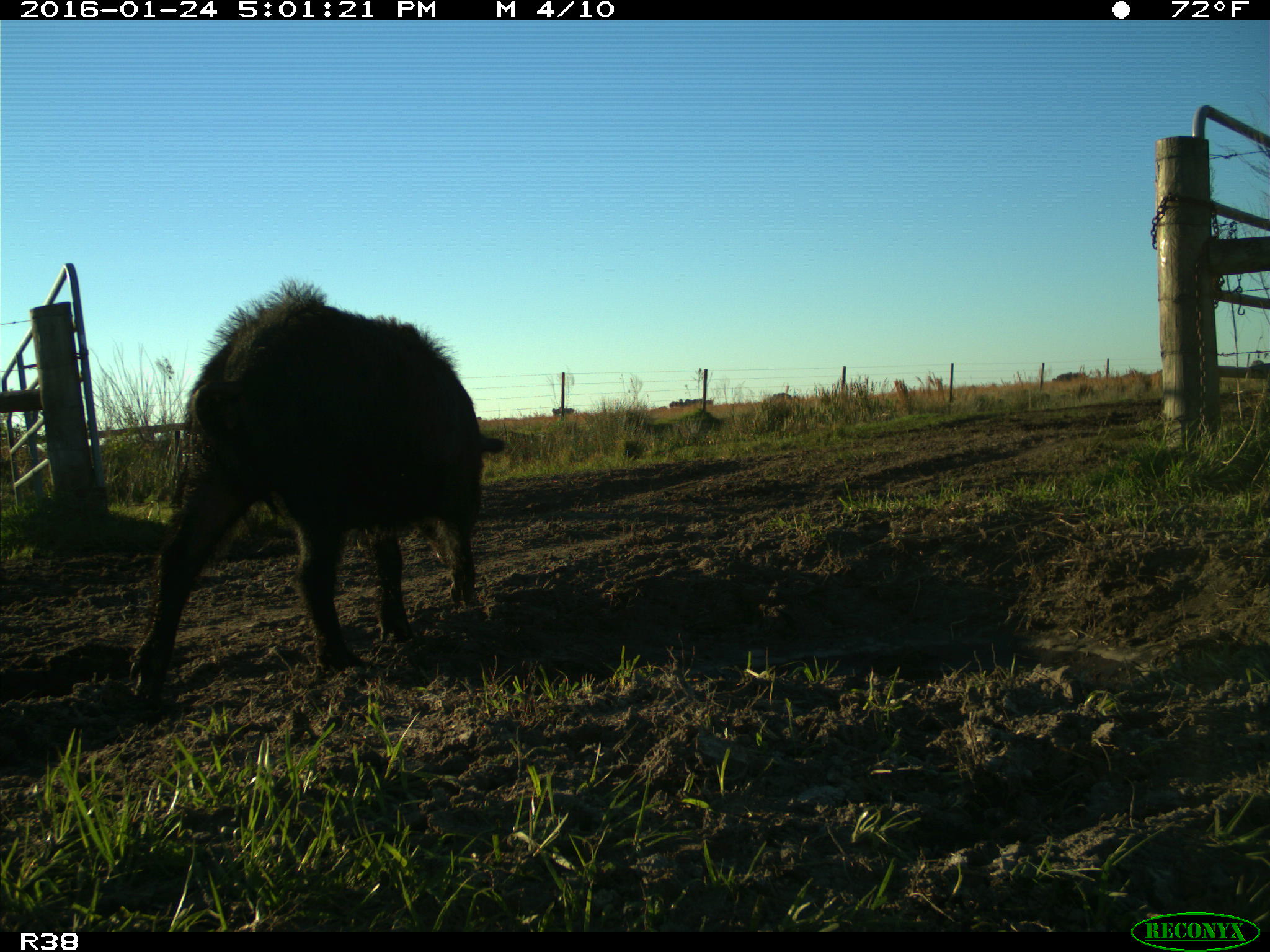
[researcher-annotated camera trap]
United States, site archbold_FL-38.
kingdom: Animalia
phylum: Chordata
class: Mammalia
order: Artiodactyla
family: Suidae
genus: Sus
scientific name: Sus scrofa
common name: wild boar